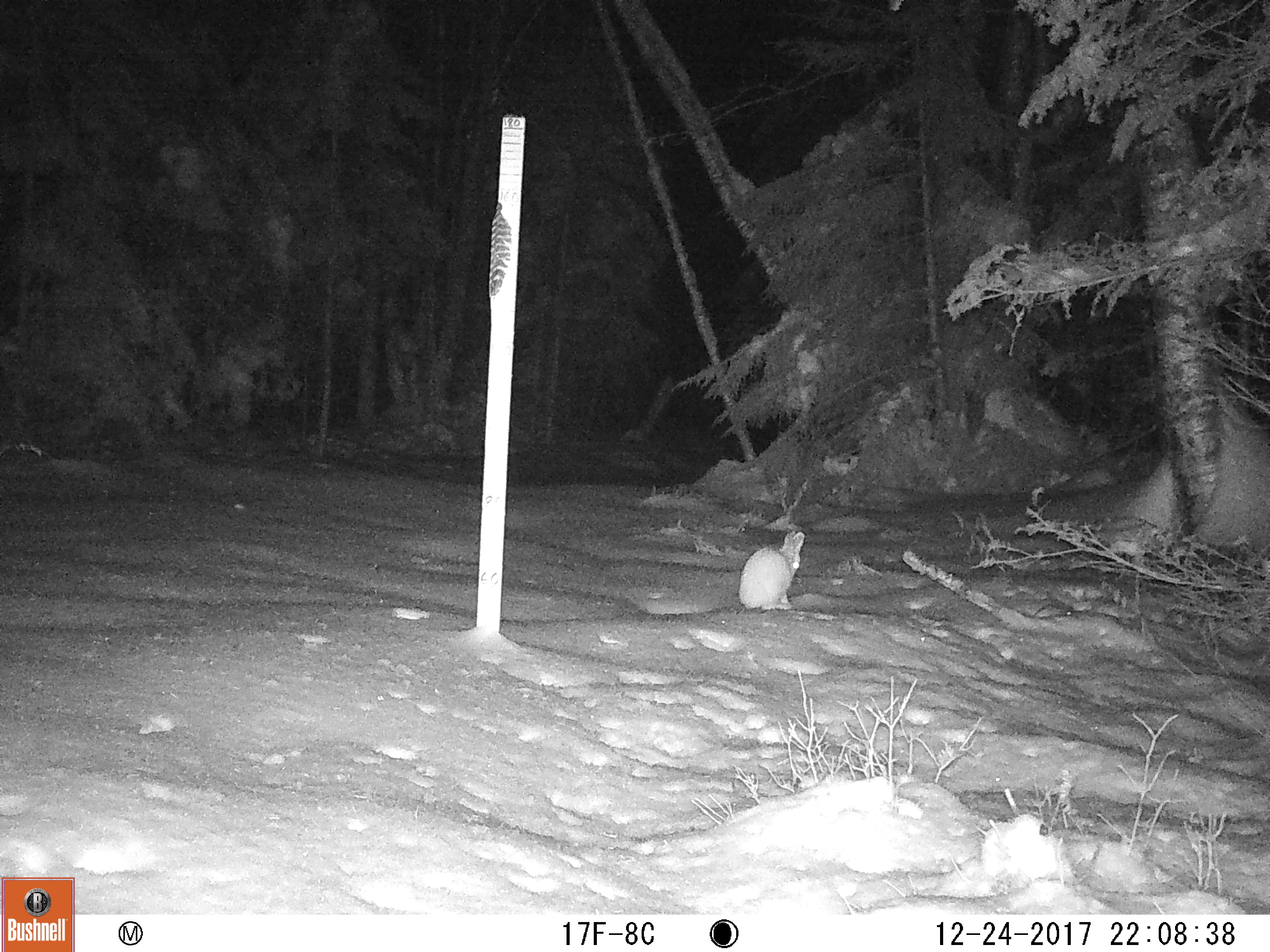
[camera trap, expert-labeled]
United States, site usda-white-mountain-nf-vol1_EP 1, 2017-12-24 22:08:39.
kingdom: Animalia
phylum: Chordata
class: Mammalia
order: Lagomorpha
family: Leporidae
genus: Lepus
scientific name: Lepus americanus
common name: snowshoe hare